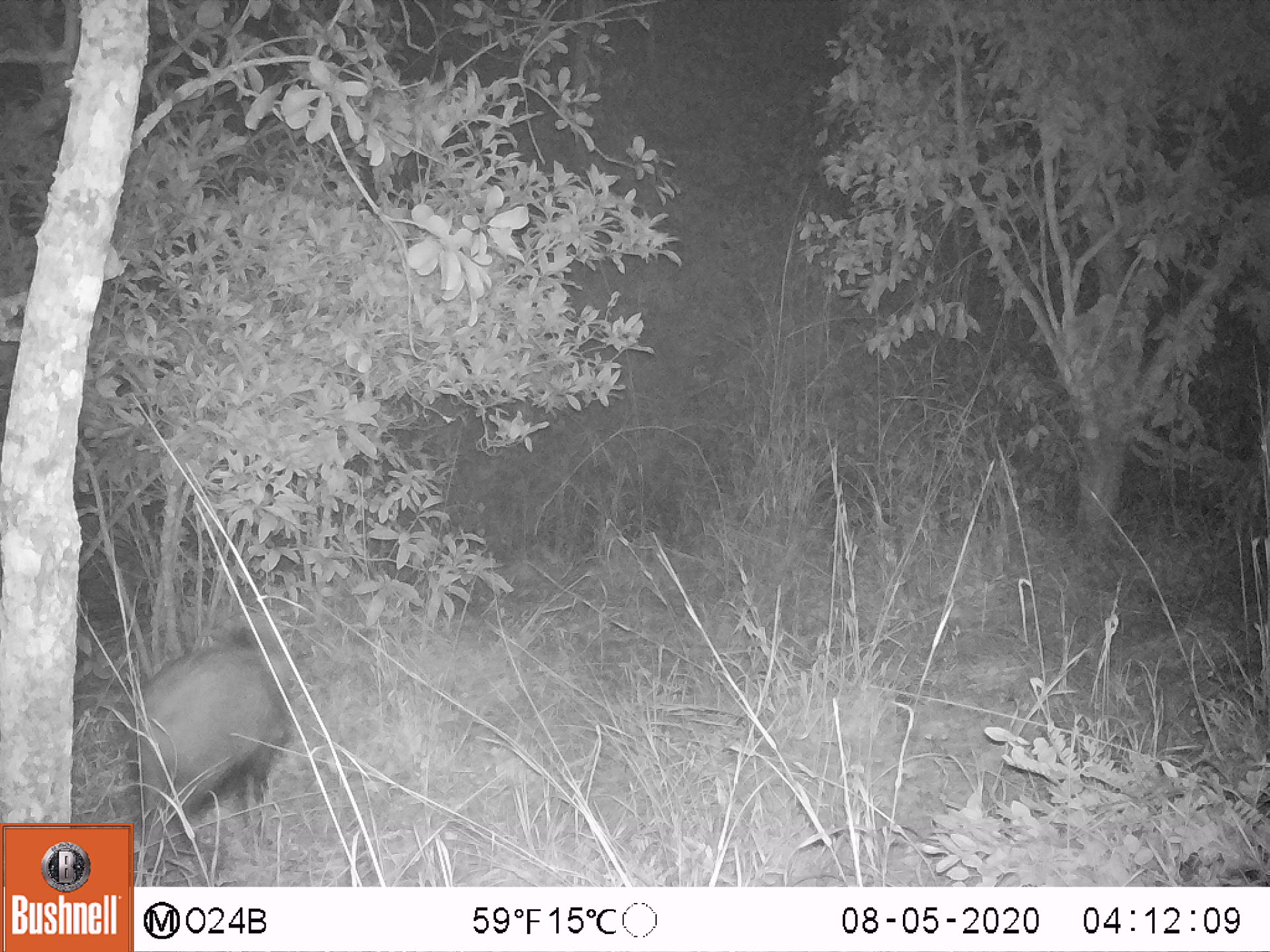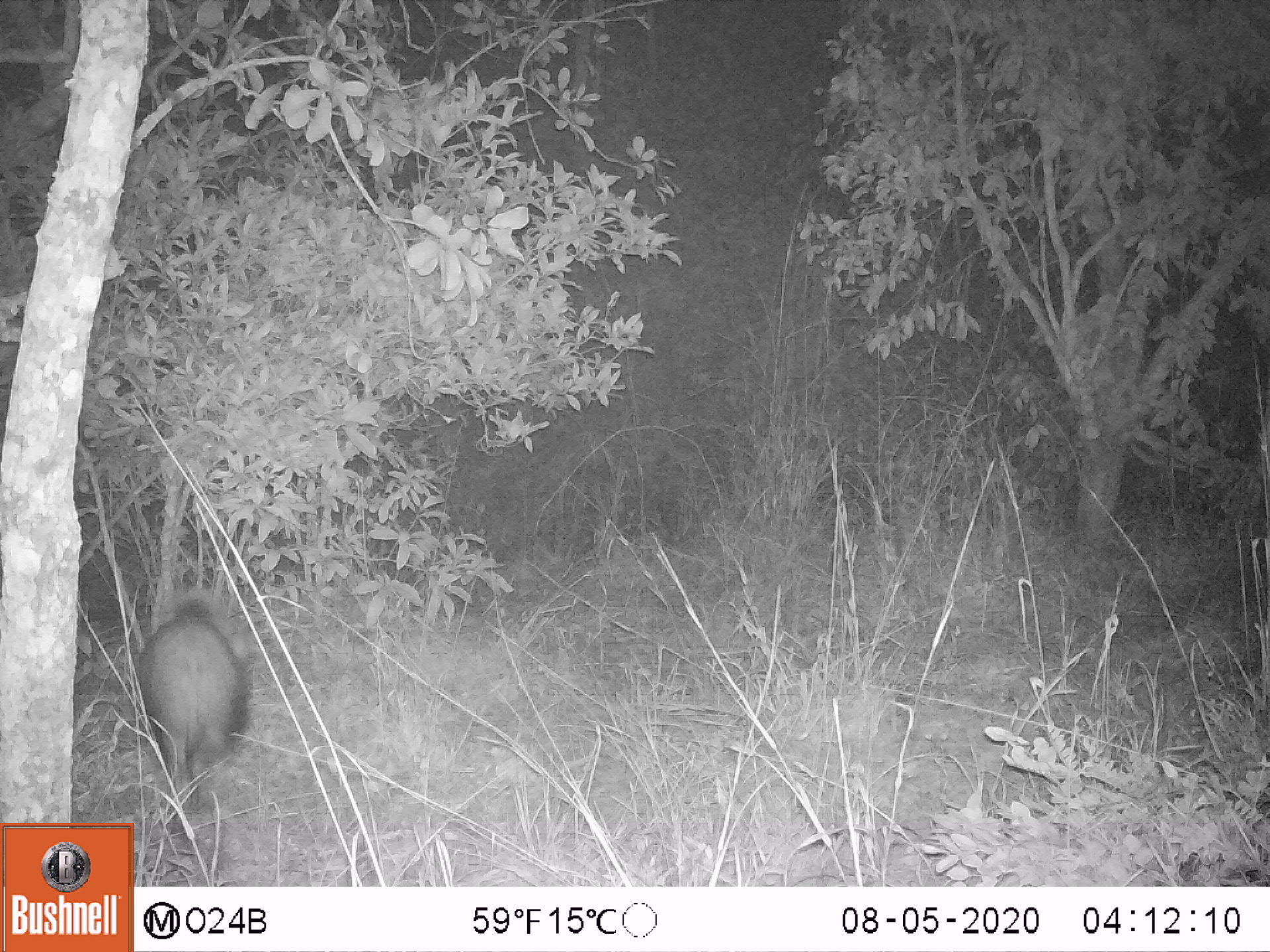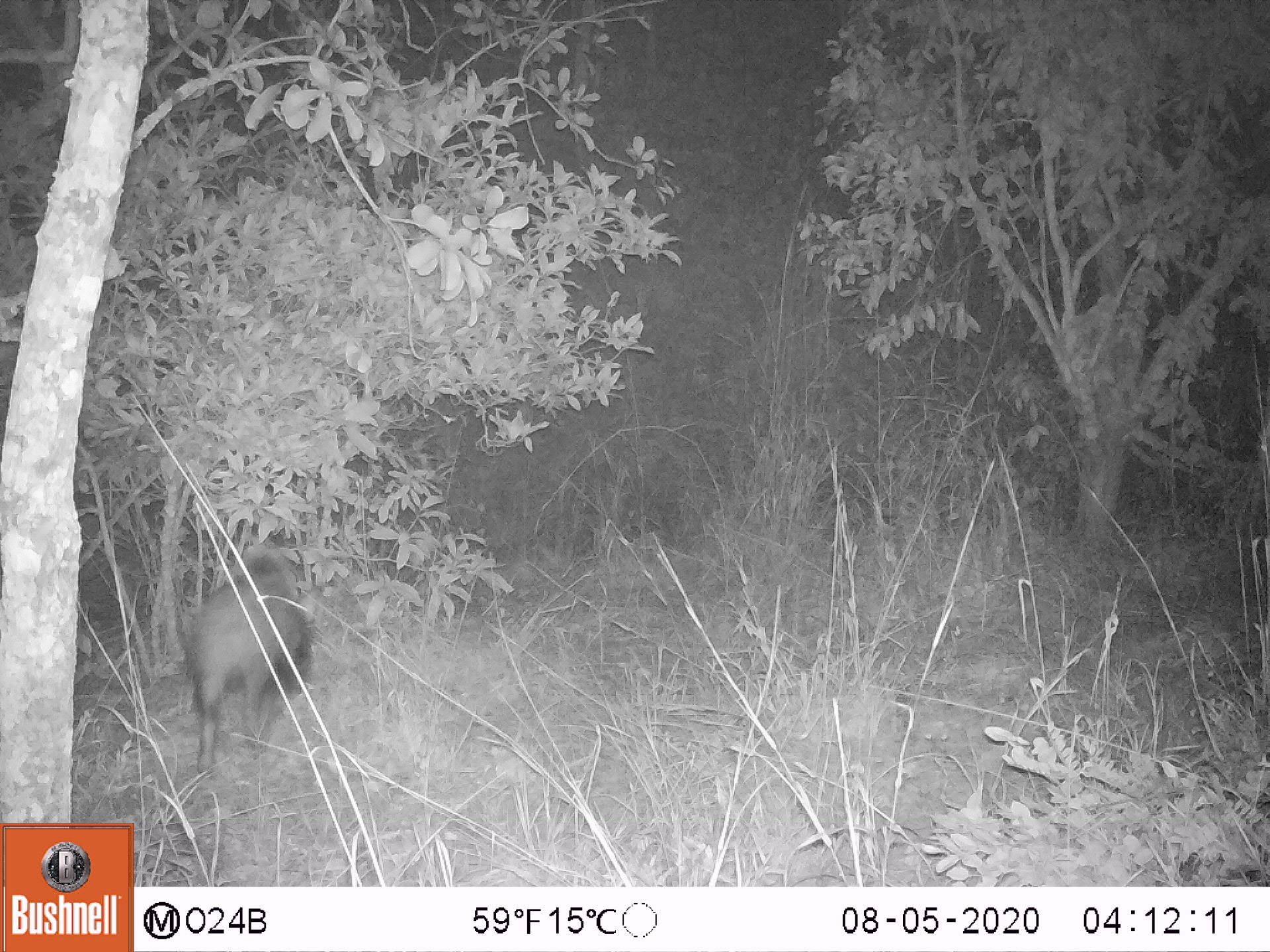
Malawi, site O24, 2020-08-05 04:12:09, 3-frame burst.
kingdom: Animalia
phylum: Chordata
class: Mammalia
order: Artiodactyla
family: Suidae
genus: Potamochoerus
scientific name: Potamochoerus larvatus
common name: bushpig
Bushpig (Potamochoerus larvatus), count 1.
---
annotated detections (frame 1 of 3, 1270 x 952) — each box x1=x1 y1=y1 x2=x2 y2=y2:
bushpig: x1=131 y1=617 x2=277 y2=823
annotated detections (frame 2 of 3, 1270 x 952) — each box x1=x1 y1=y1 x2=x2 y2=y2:
bushpig: x1=139 y1=584 x2=255 y2=781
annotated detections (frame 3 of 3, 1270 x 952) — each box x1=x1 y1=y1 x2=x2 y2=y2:
bushpig: x1=189 y1=535 x2=318 y2=769